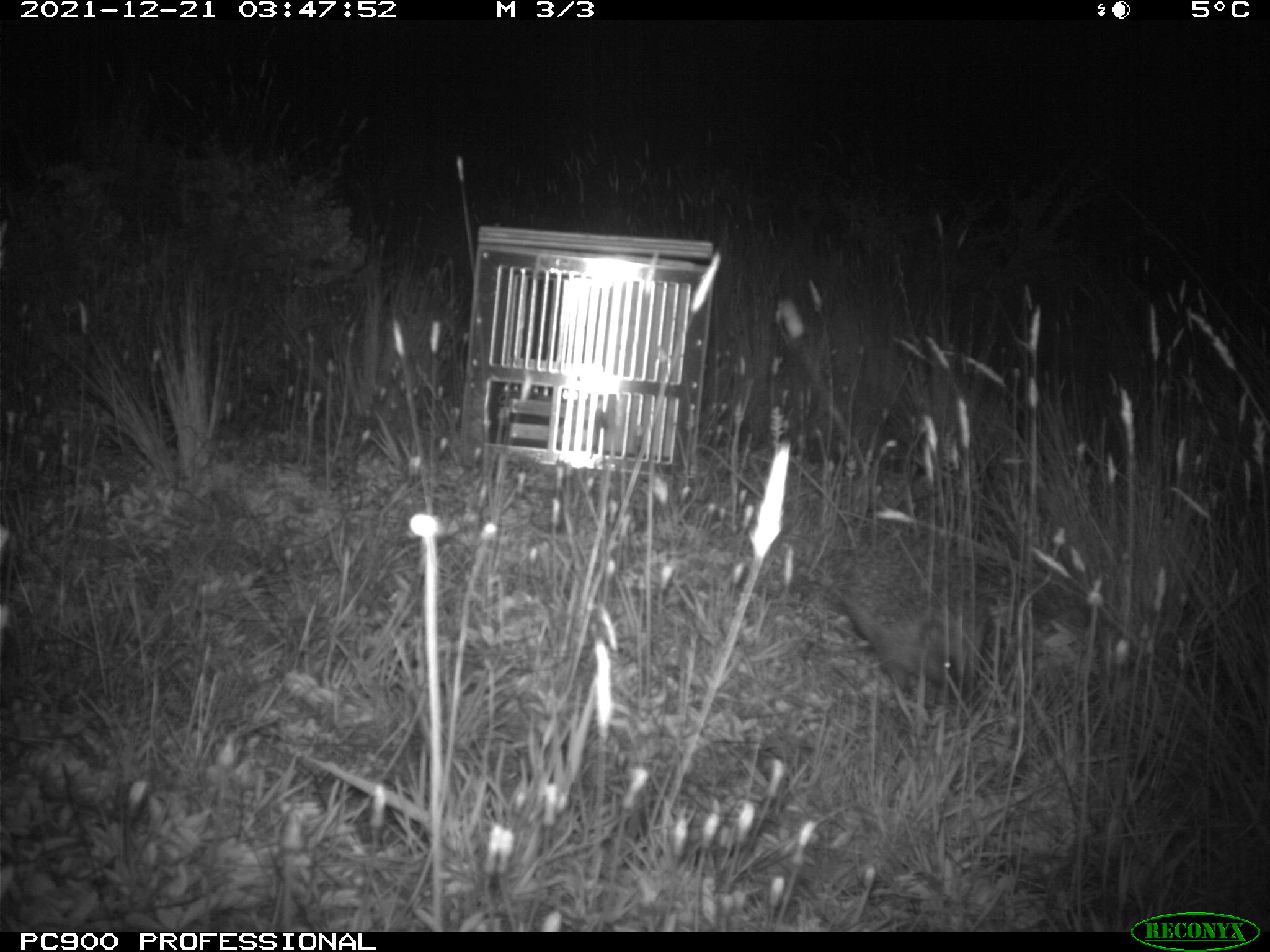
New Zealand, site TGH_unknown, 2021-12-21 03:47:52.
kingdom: Animalia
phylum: Chordata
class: Mammalia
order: Eulipotyphla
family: Erinaceidae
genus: Erinaceus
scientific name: Erinaceus europaeus europaeus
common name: european hedgehog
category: hedgehog